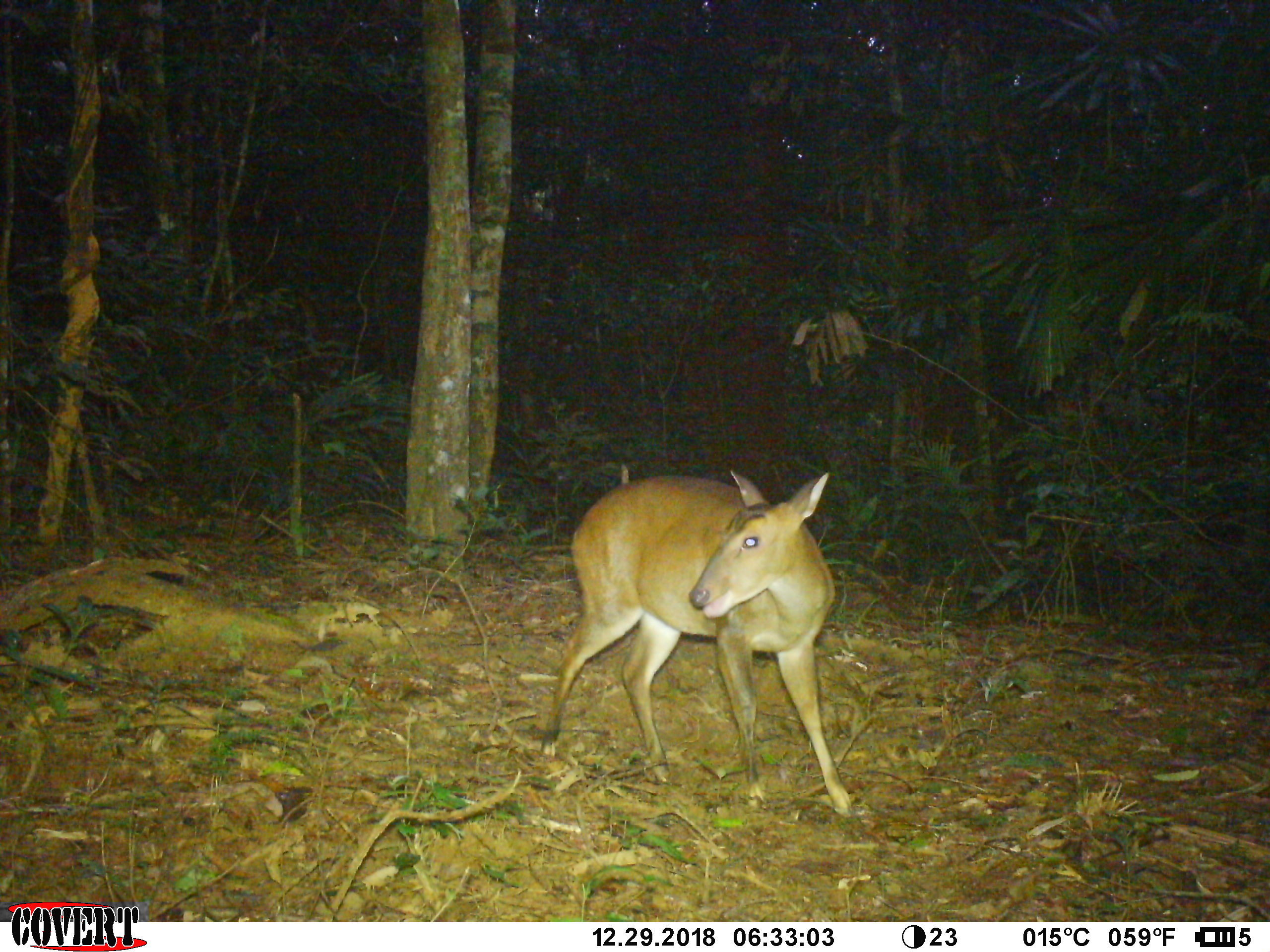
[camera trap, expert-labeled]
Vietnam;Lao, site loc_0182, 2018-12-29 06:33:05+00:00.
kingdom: Animalia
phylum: Chordata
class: Mammalia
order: Artiodactyla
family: Cervidae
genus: Muntiacus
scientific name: Muntiacus vuquangensis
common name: large-antlered muntjac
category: large antlered muntjac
Large antlered muntjac (large-antlered muntjac) (Muntiacus vuquangensis). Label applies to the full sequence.